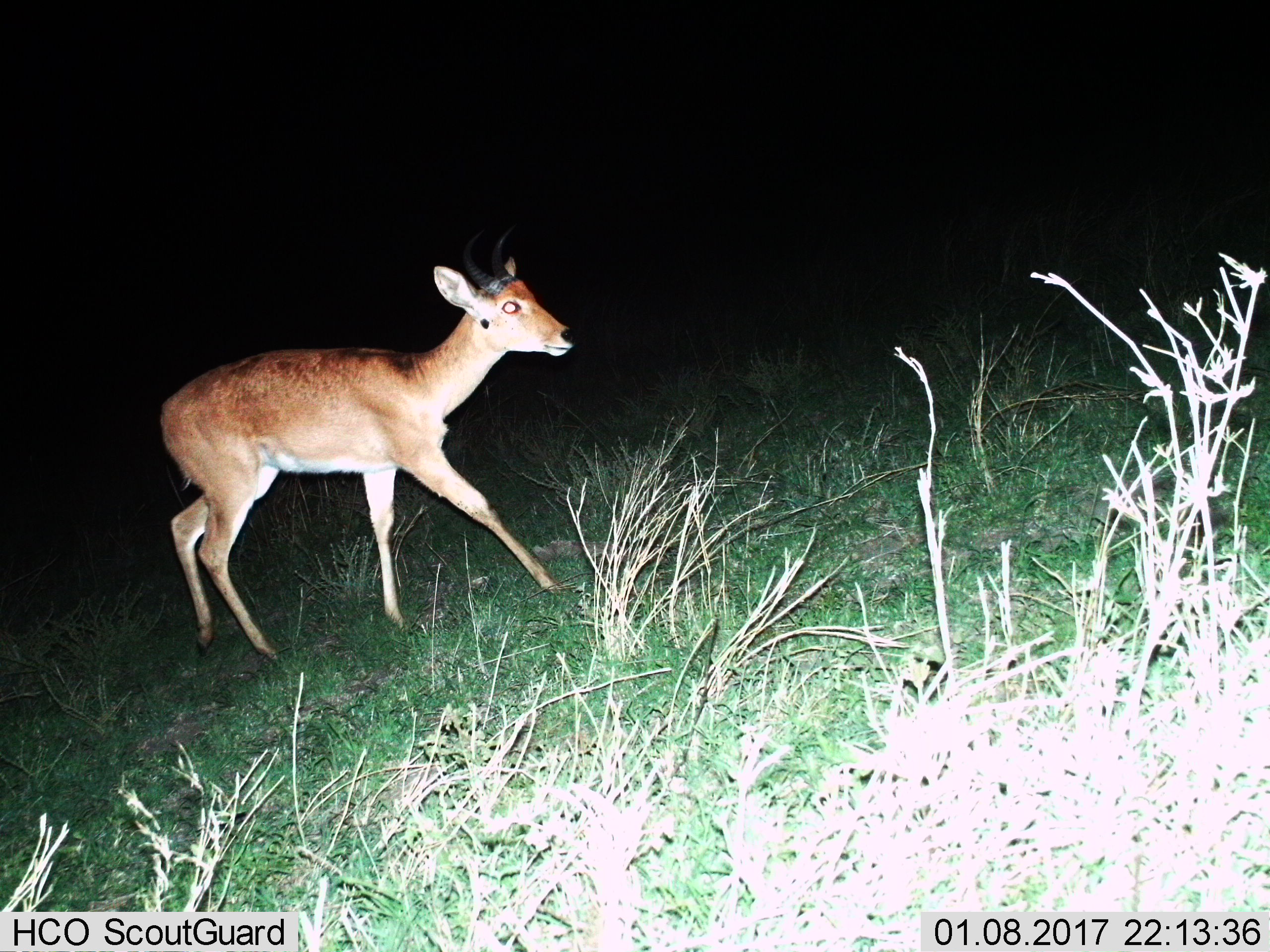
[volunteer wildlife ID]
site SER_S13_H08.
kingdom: Animalia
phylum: Chordata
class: Mammalia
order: Artiodactyla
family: Bovidae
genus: Redunca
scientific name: Redunca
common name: reedbuck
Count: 1.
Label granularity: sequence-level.